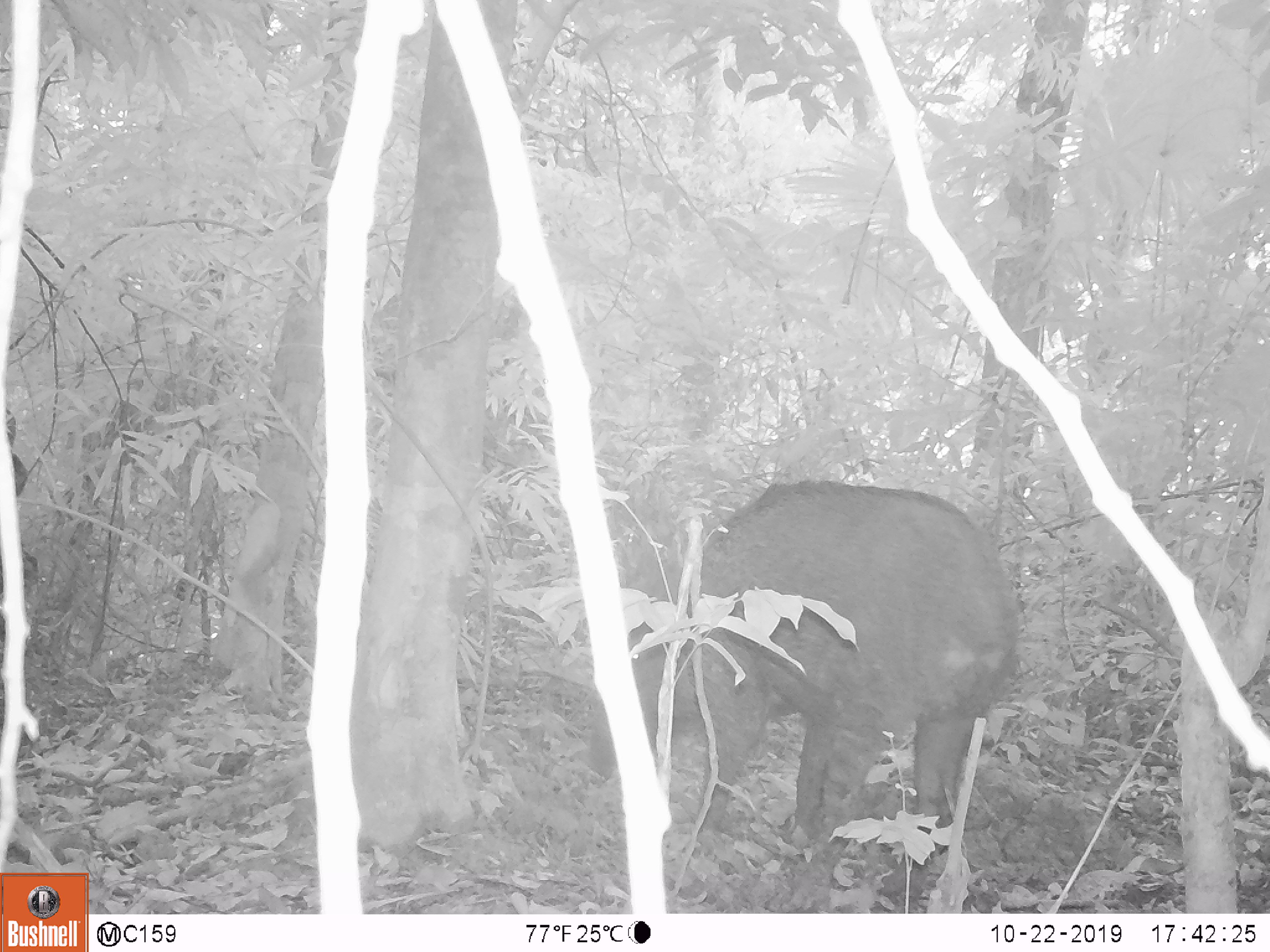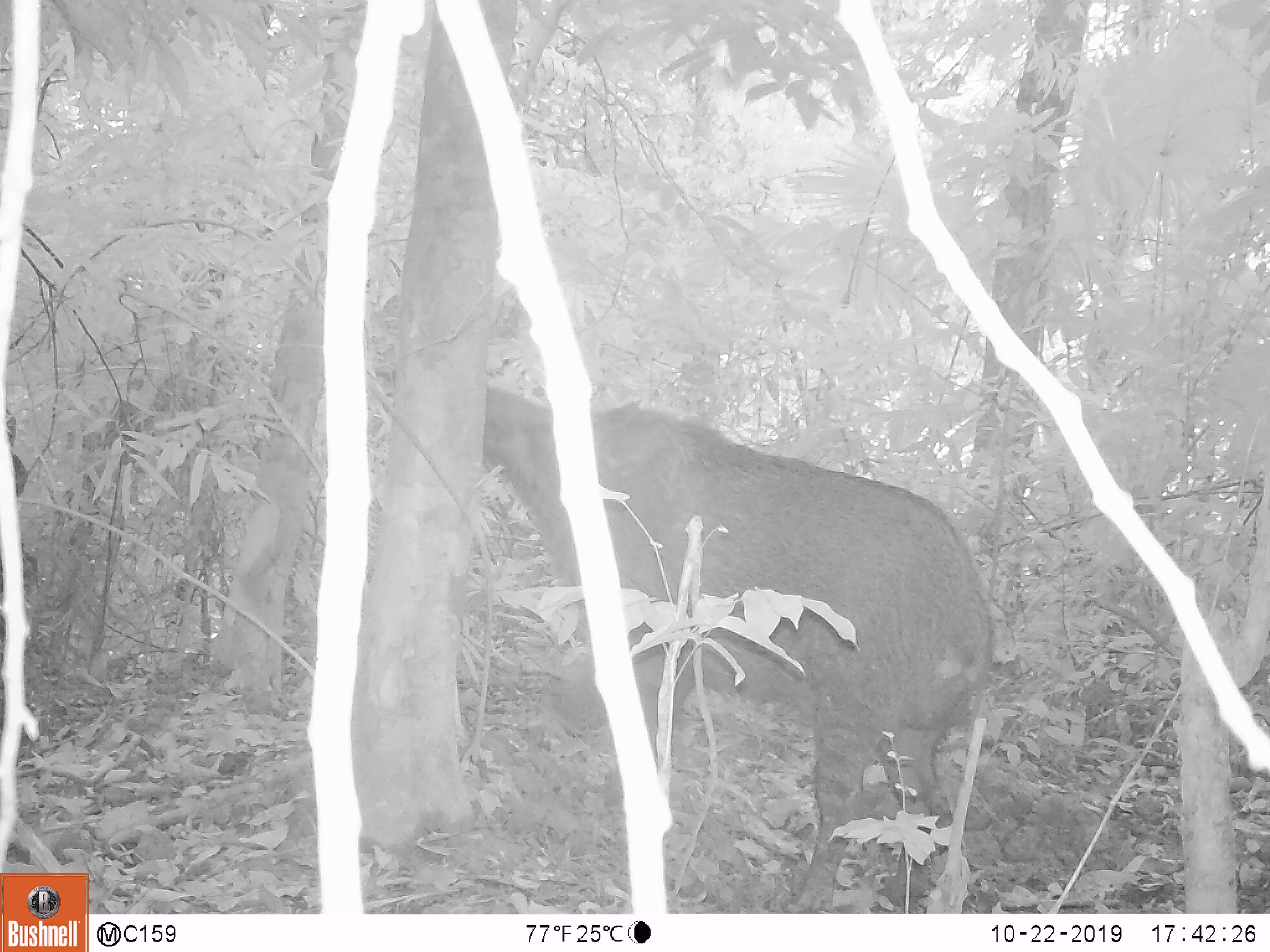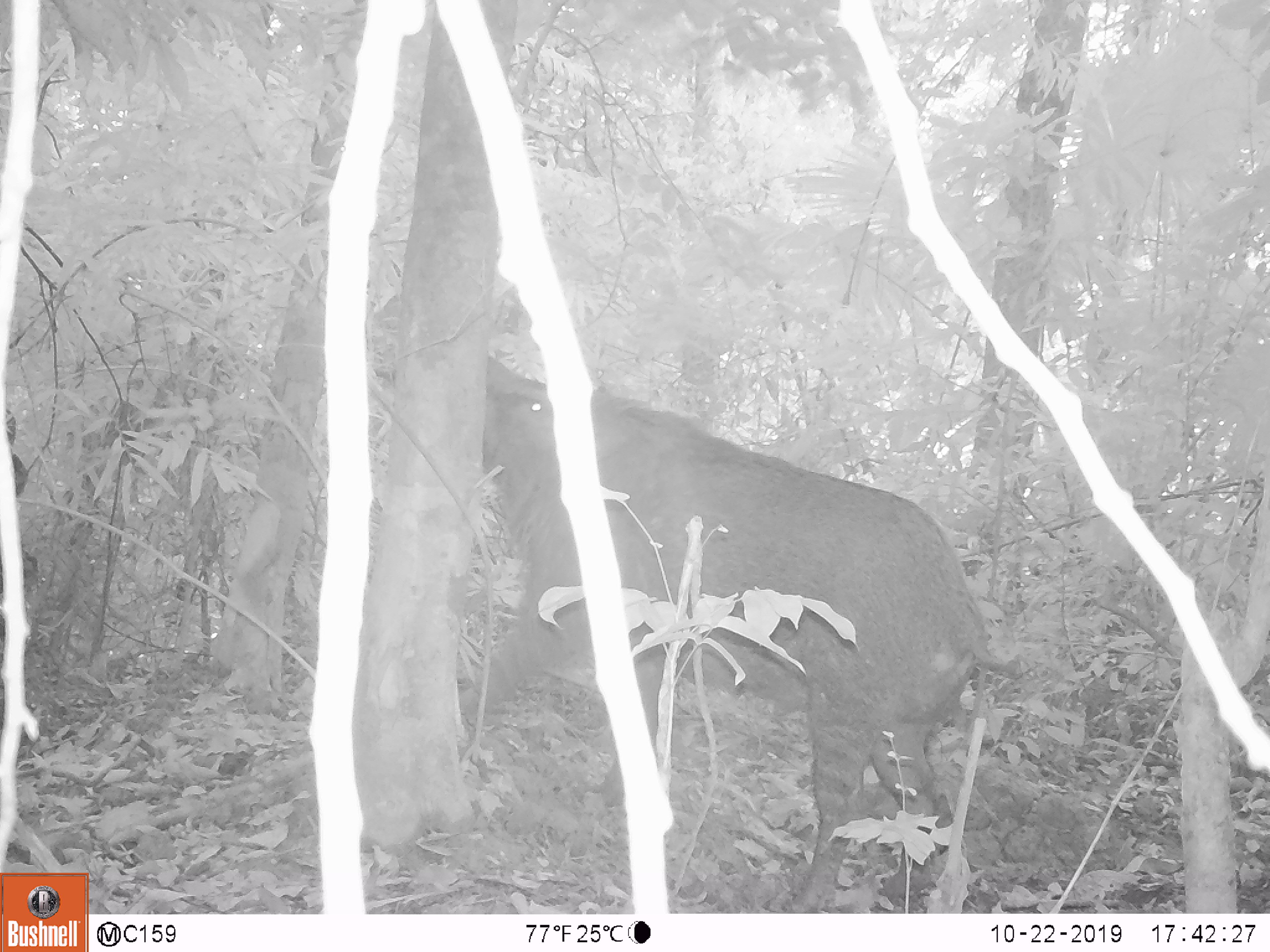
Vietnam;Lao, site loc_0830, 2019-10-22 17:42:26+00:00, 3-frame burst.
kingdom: Animalia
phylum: Chordata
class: Mammalia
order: Artiodactyla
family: Suidae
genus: Sus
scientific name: Sus scrofa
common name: eurasian wild pig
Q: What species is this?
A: Eurasian wild pig (Sus scrofa).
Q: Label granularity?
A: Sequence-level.